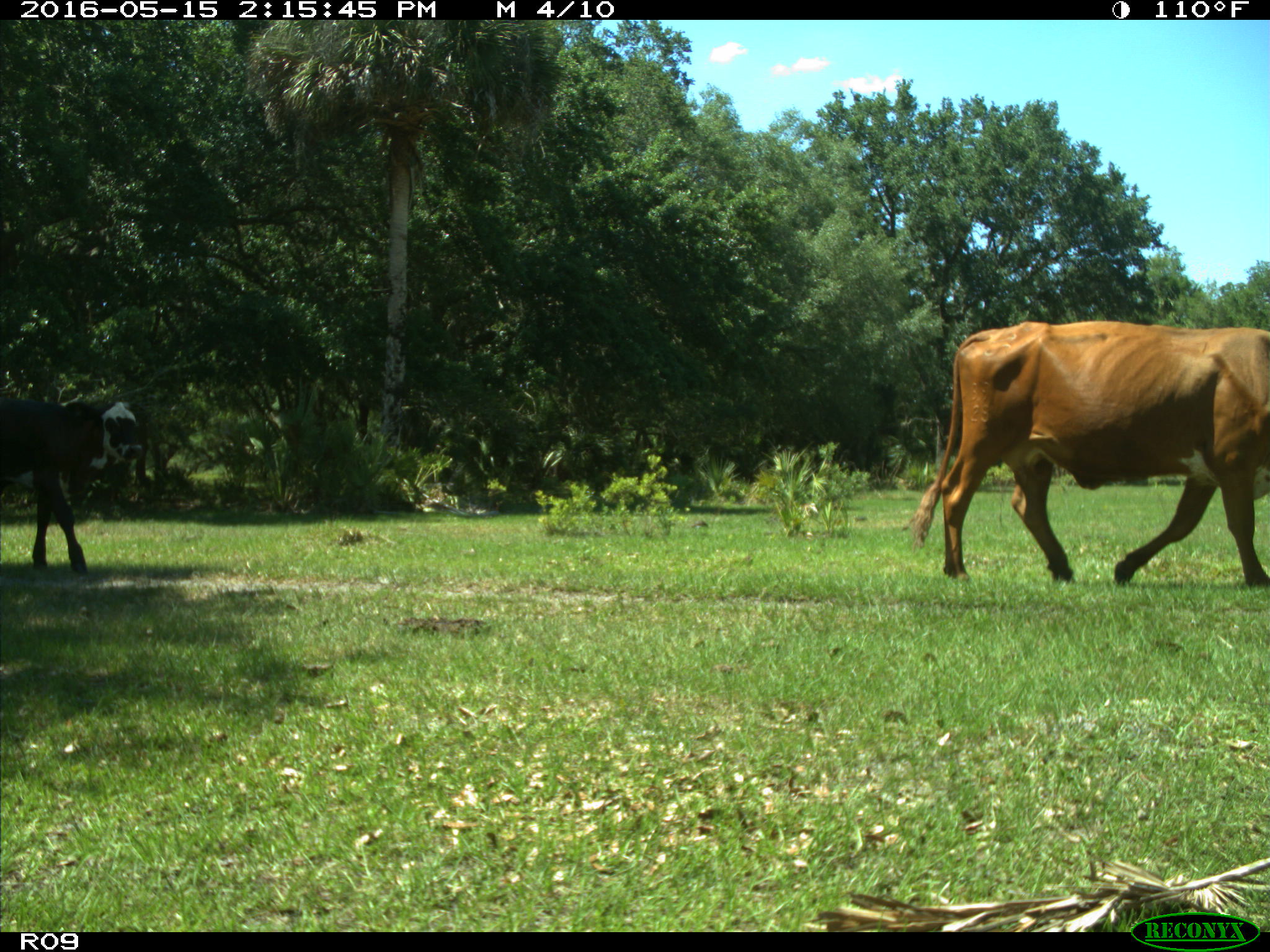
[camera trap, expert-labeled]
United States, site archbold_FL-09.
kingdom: Animalia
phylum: Chordata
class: Mammalia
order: Artiodactyla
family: Bovidae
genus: Bos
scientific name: Bos taurus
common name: domestic cow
Bos taurus (domestic cow).